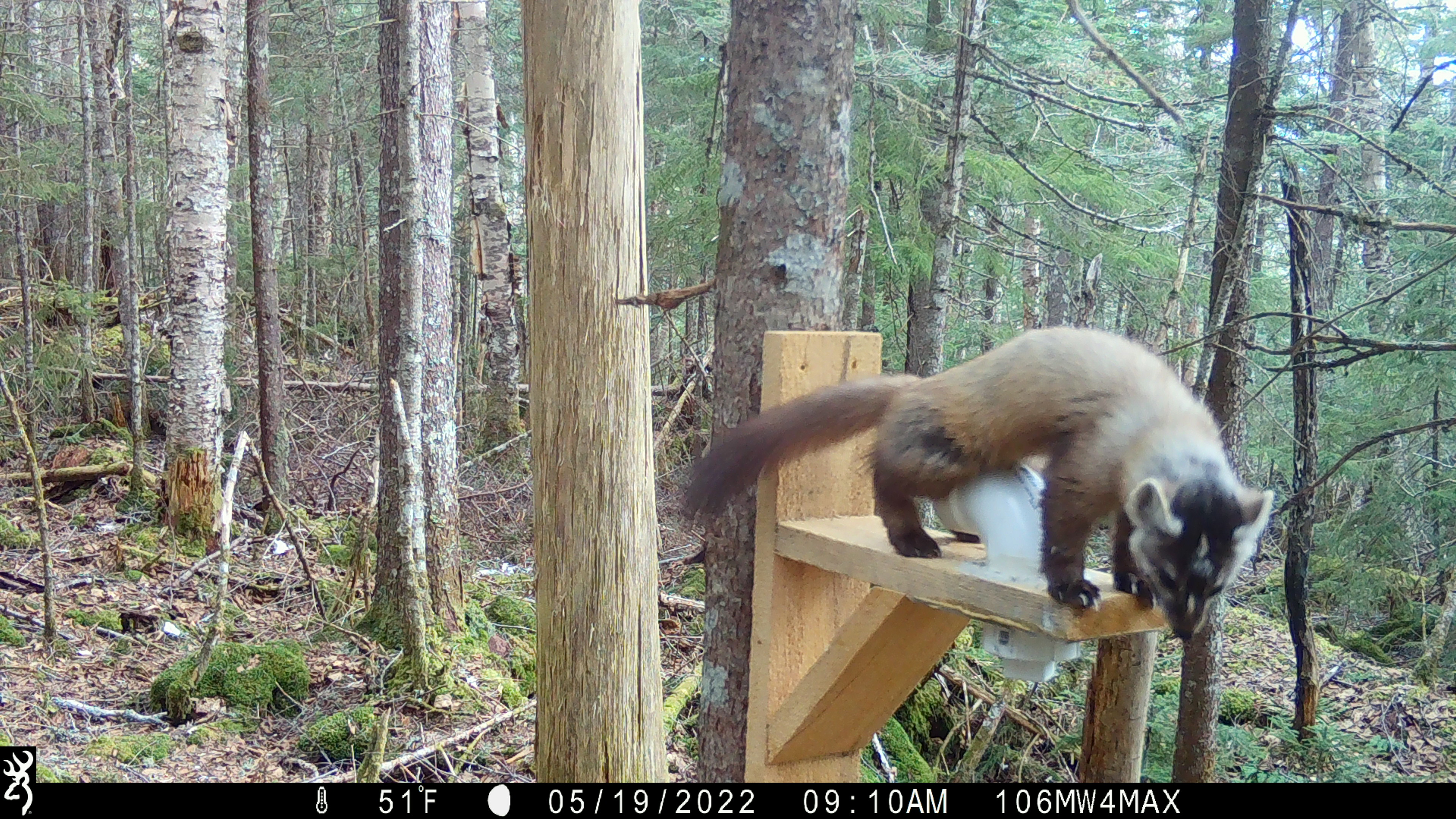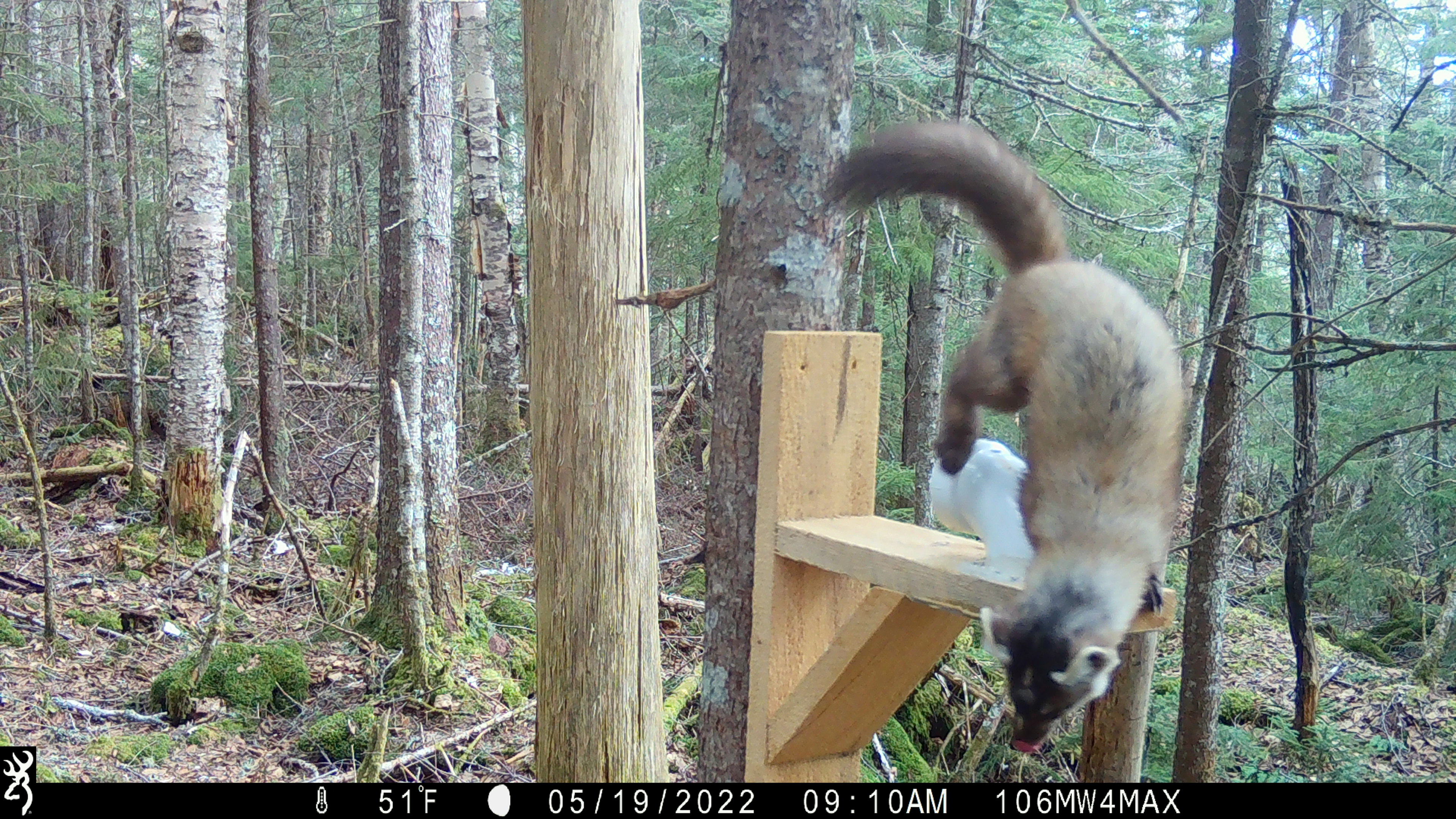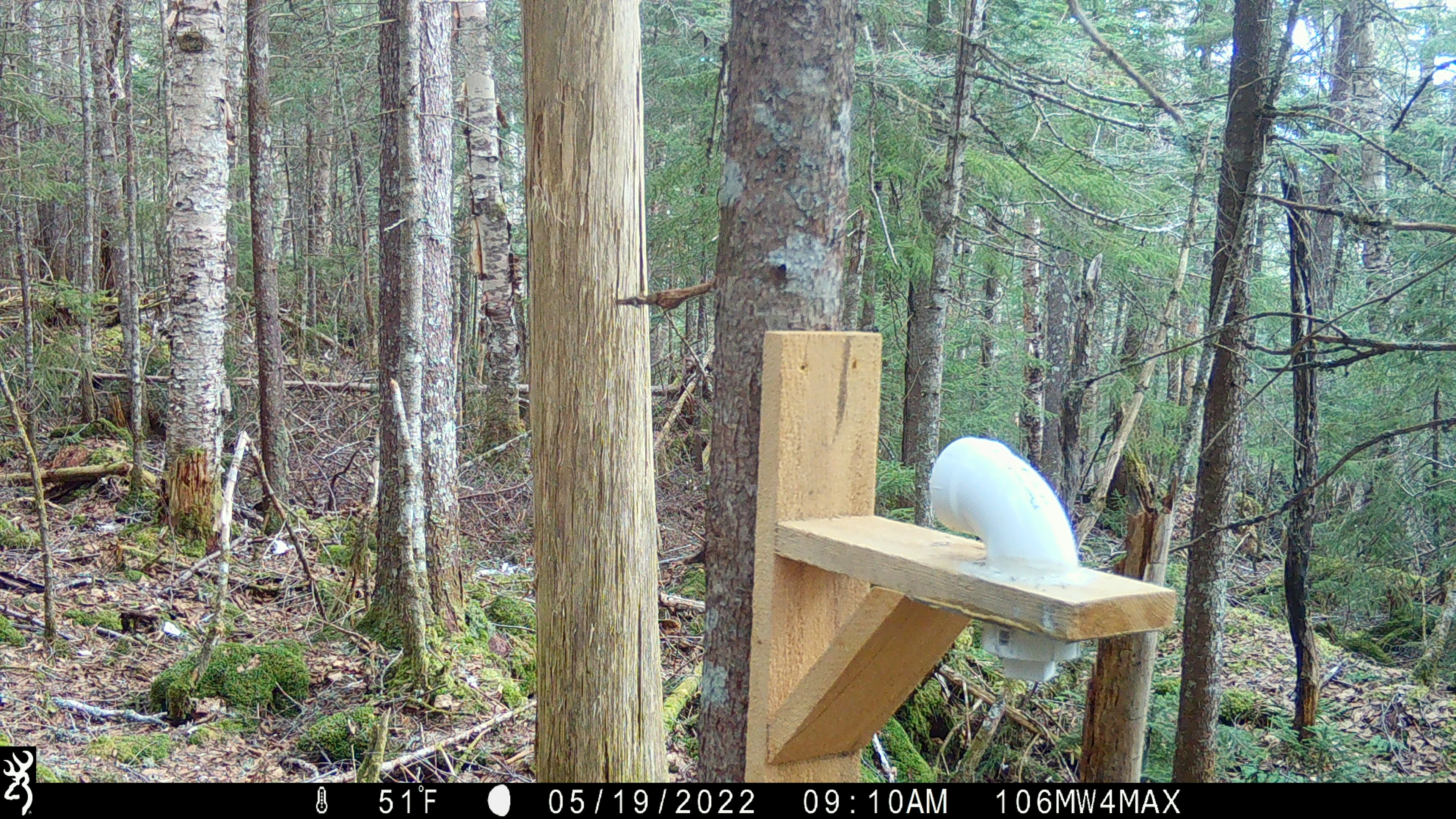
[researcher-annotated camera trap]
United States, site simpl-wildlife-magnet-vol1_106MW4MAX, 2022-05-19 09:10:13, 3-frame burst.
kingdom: Animalia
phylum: Chordata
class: Mammalia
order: Carnivora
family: Mustelidae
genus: Martes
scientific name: Martes americana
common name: american marten